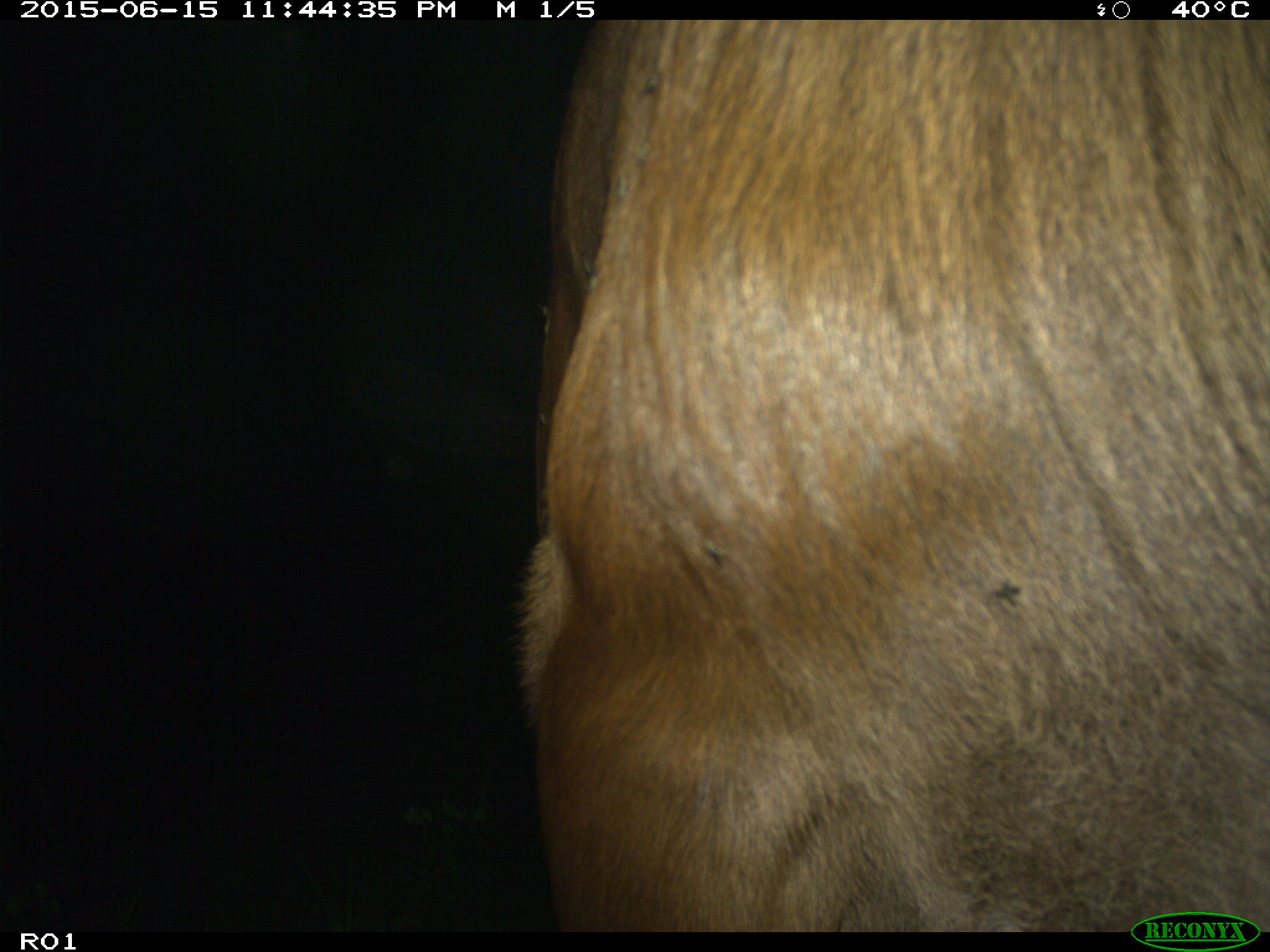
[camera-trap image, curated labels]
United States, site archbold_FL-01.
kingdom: Animalia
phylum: Chordata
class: Mammalia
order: Artiodactyla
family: Bovidae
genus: Bos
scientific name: Bos taurus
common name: domestic cow